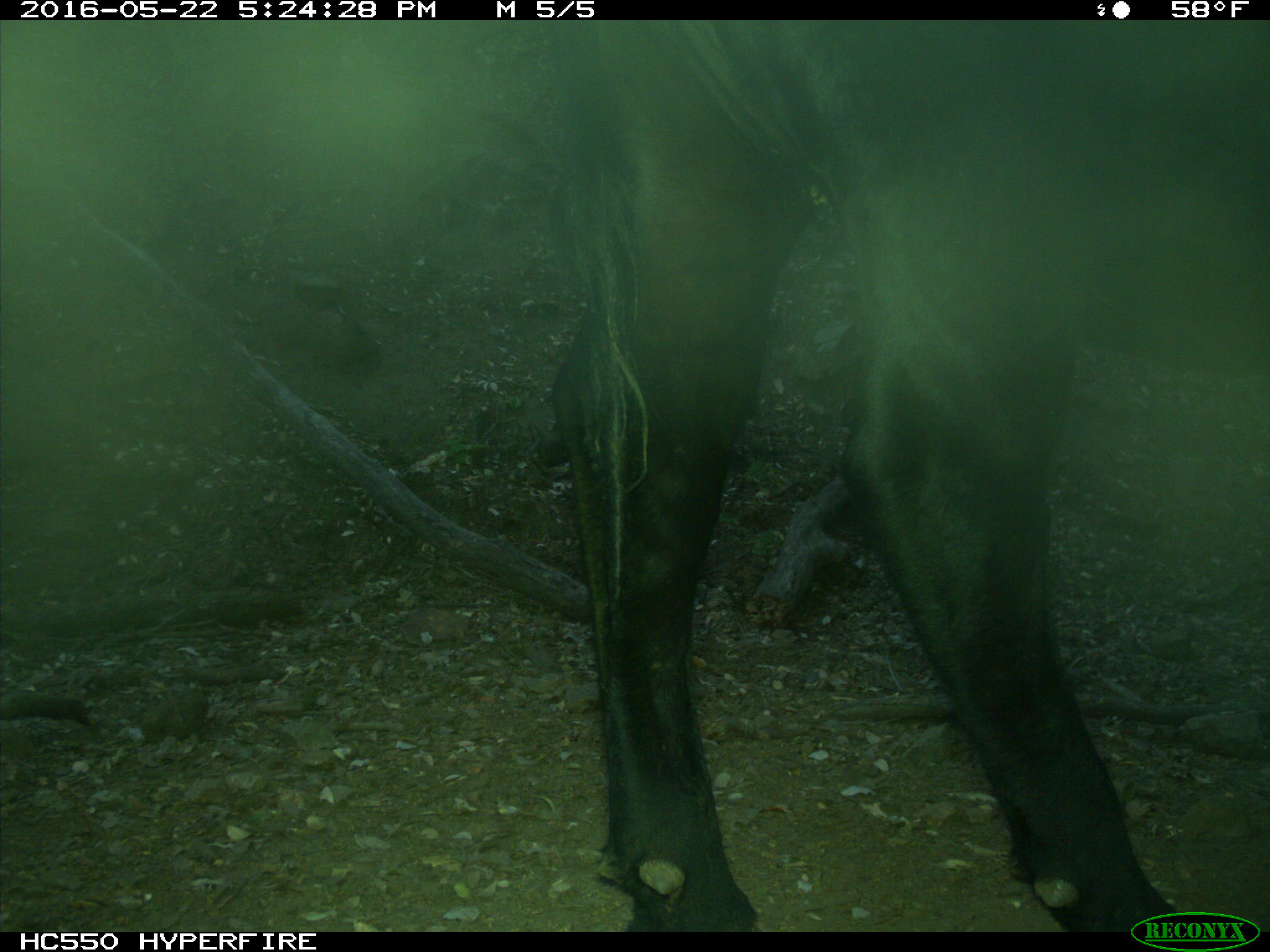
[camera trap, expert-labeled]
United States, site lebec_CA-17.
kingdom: Animalia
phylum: Chordata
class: Mammalia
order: Artiodactyla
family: Bovidae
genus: Bos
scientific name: Bos taurus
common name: domestic cow